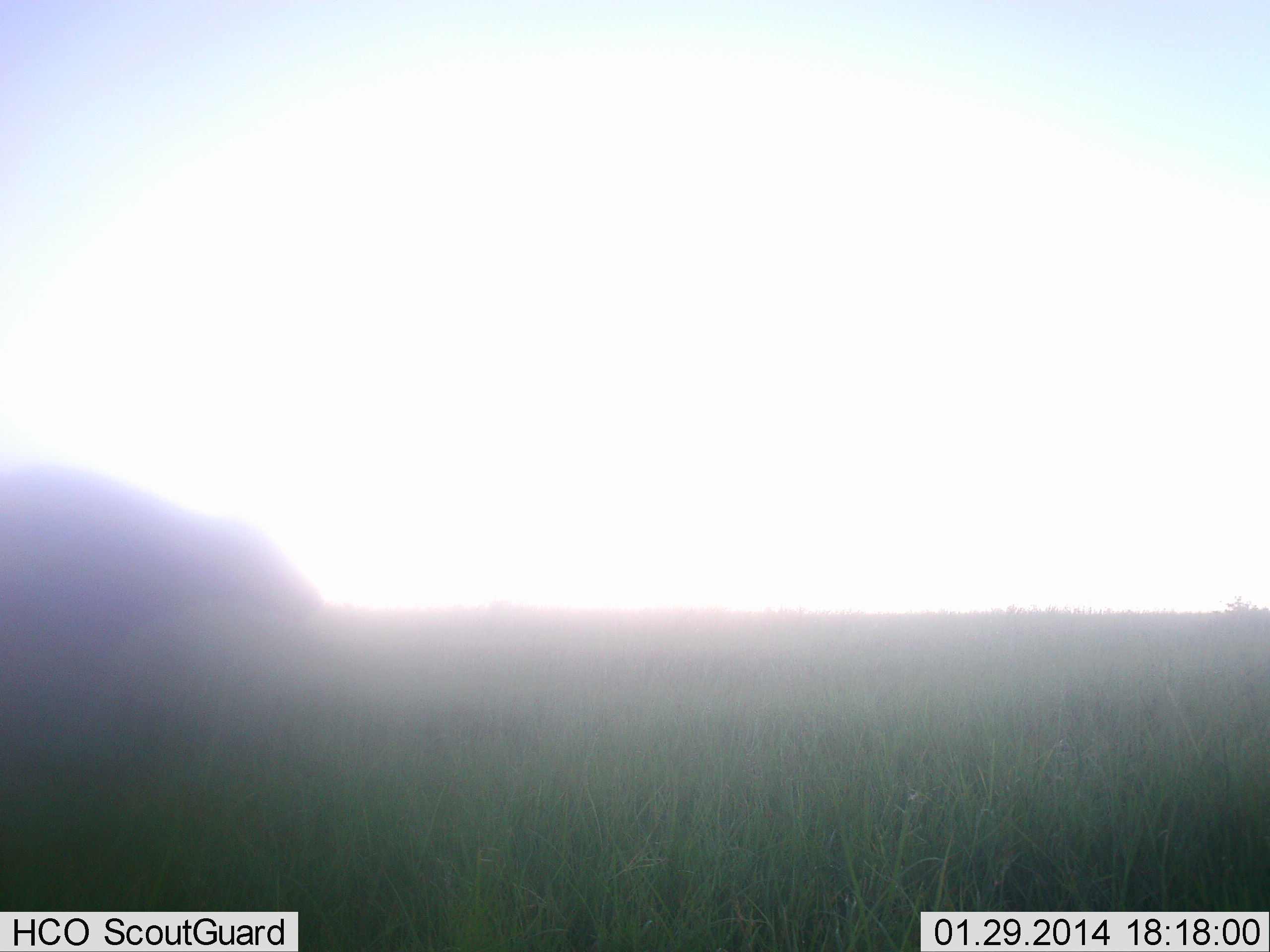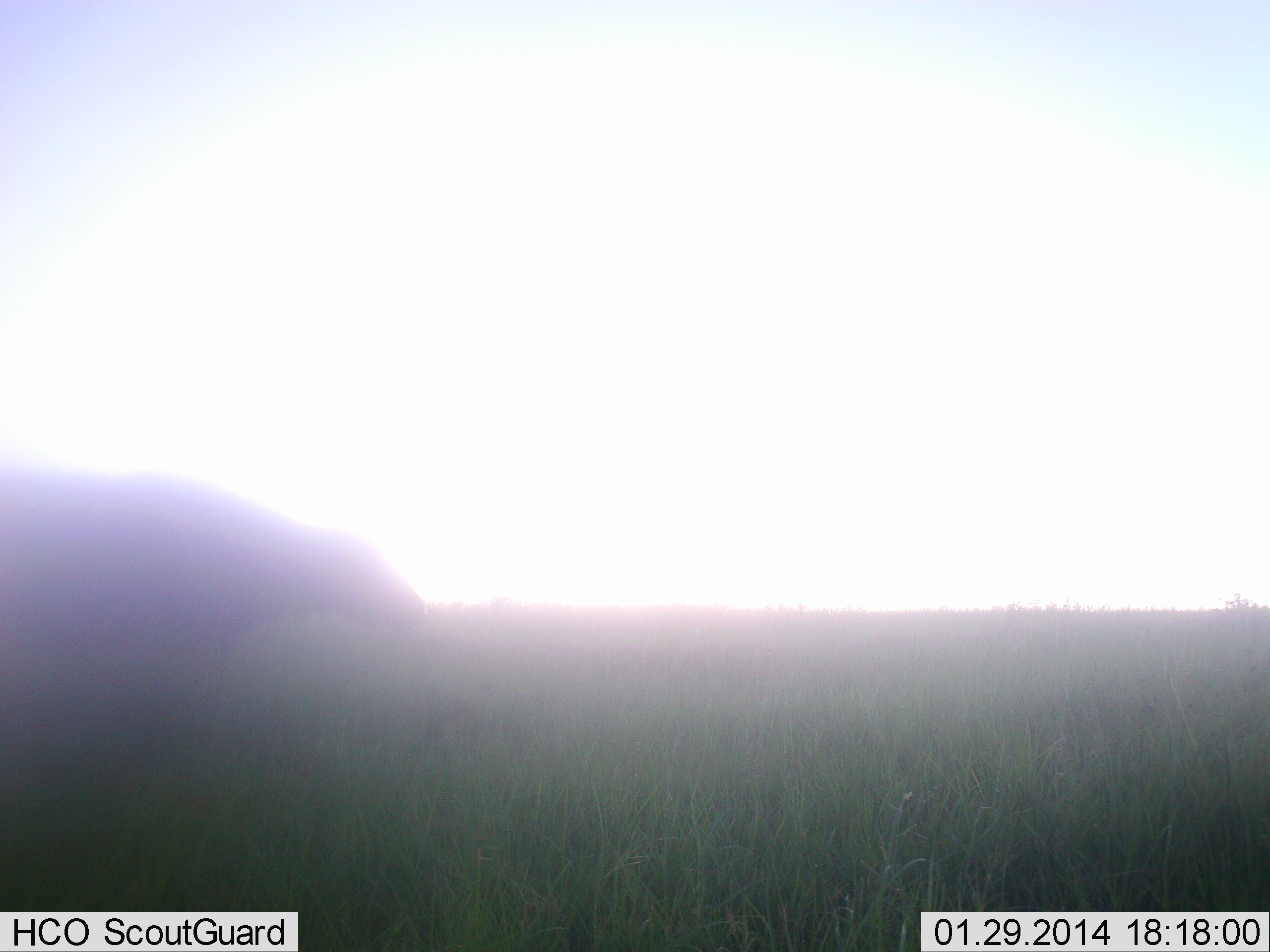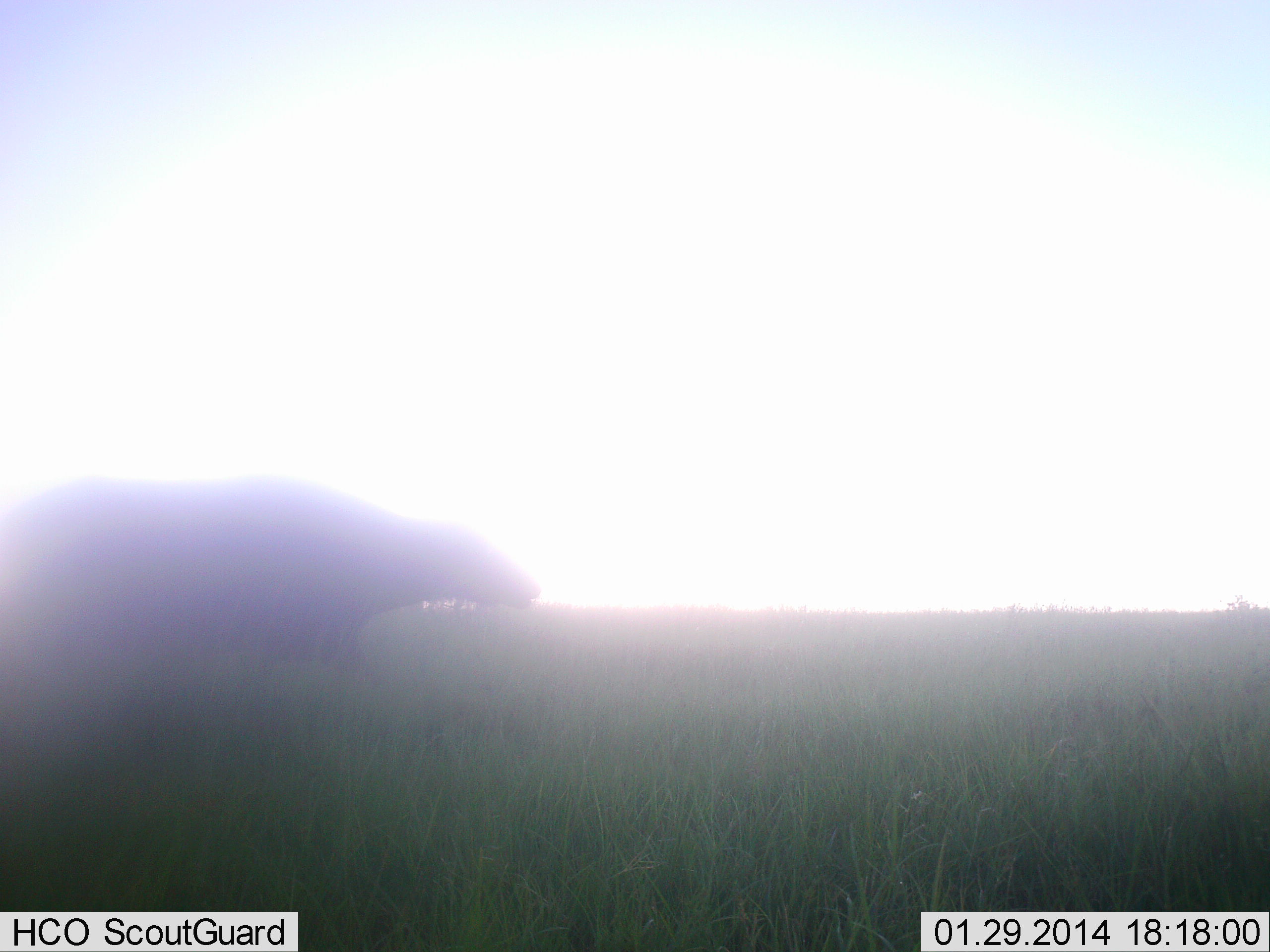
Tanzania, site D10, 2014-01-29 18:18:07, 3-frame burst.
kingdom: Animalia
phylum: Chordata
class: Mammalia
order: Artiodactyla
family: Bovidae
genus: Syncerus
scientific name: Syncerus caffer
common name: cape buffalo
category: buffalo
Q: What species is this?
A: Buffalo (cape buffalo) (Syncerus caffer).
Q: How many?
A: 1.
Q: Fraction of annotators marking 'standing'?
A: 8%.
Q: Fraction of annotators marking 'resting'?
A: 0%.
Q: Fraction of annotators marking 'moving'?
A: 96%.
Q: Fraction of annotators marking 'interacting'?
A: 0%.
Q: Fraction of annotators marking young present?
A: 0%.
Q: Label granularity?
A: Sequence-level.